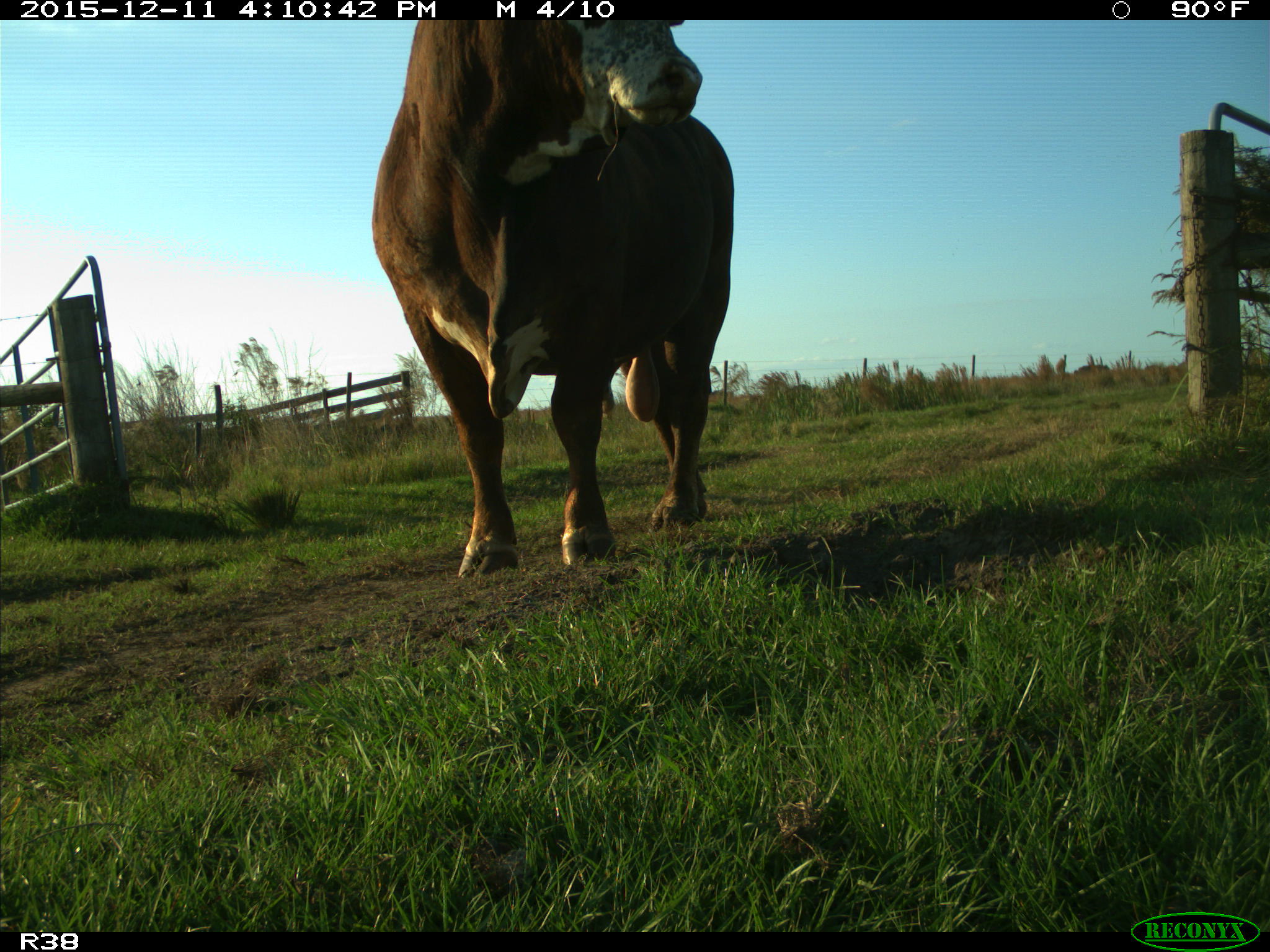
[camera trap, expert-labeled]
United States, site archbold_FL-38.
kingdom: Animalia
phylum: Chordata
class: Mammalia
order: Artiodactyla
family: Bovidae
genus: Bos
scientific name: Bos taurus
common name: domestic cow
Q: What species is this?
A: Bos taurus (domestic cow).